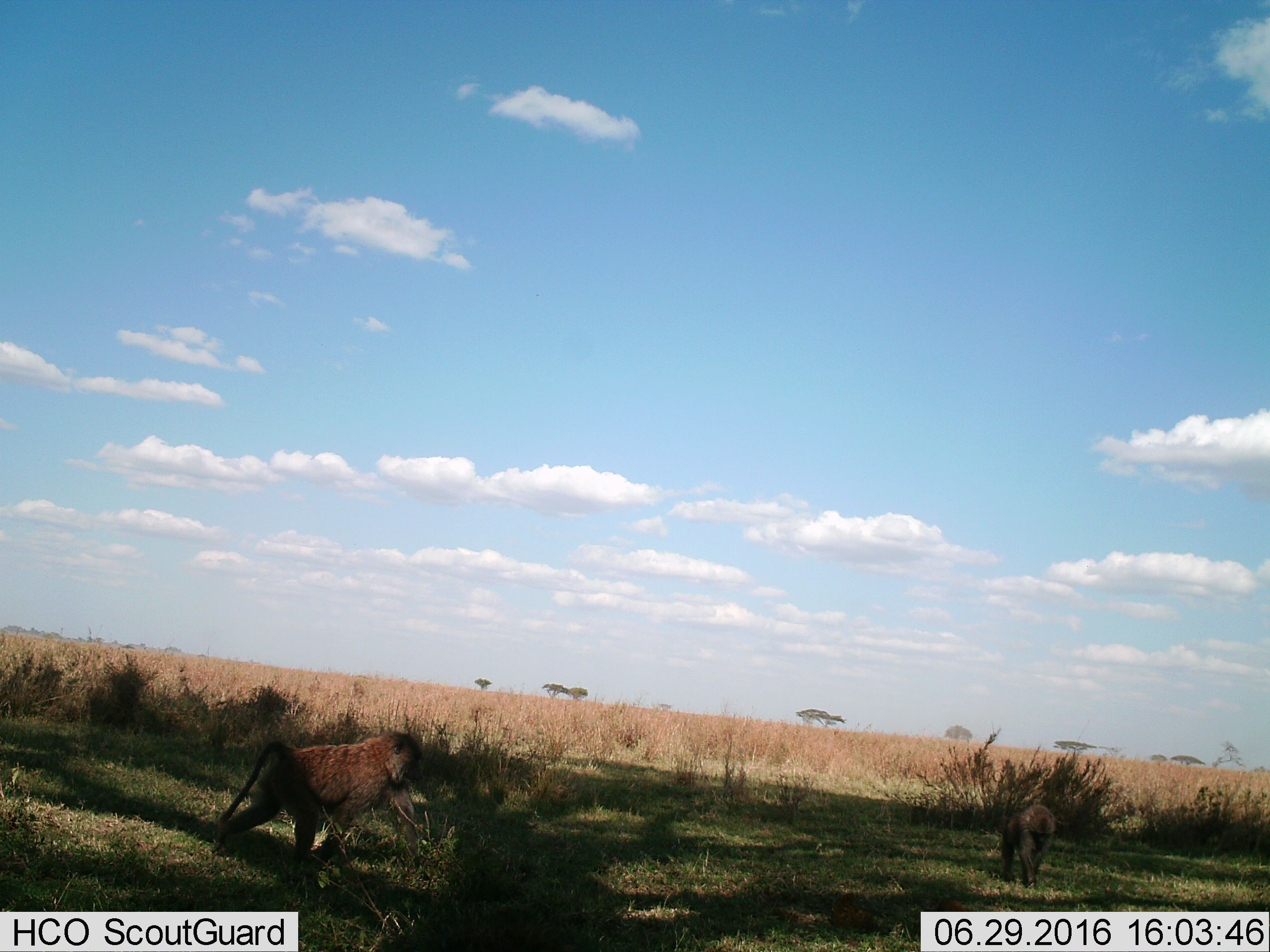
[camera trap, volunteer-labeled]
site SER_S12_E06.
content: unidentified animal